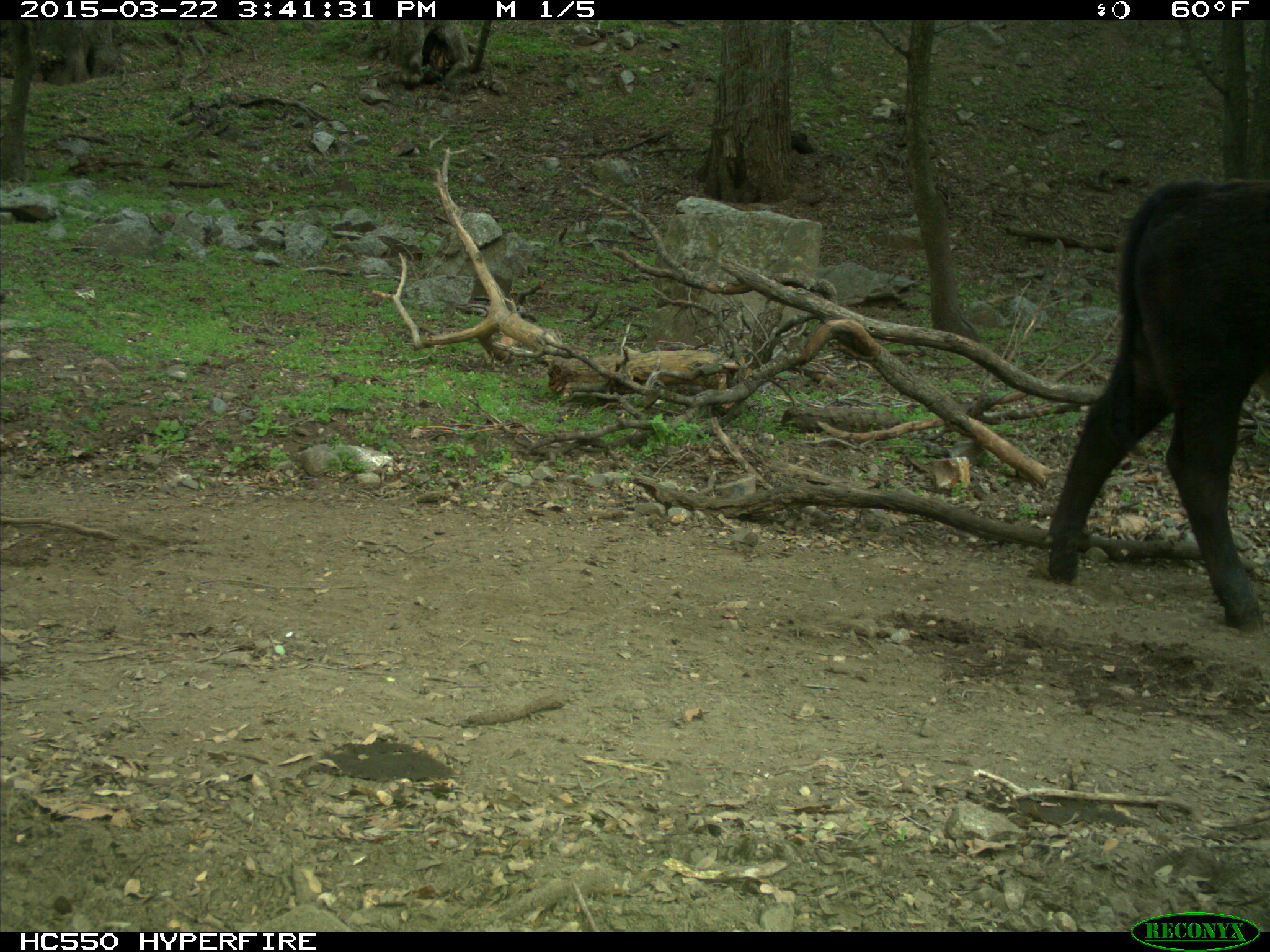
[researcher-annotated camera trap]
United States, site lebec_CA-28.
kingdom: Animalia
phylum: Chordata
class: Mammalia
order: Artiodactyla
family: Bovidae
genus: Bos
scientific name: Bos taurus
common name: domestic cow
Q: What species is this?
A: Bos taurus (domestic cow).